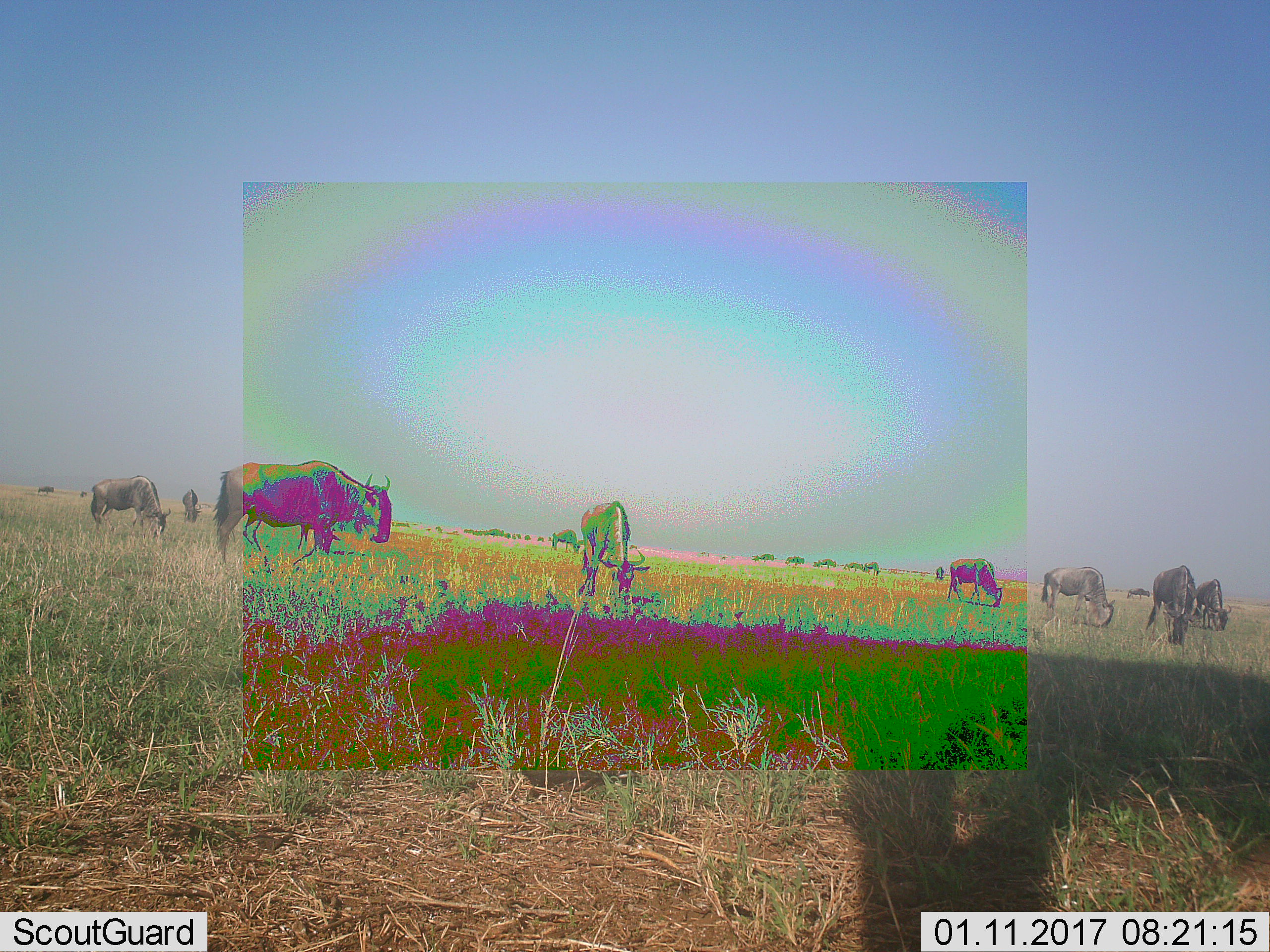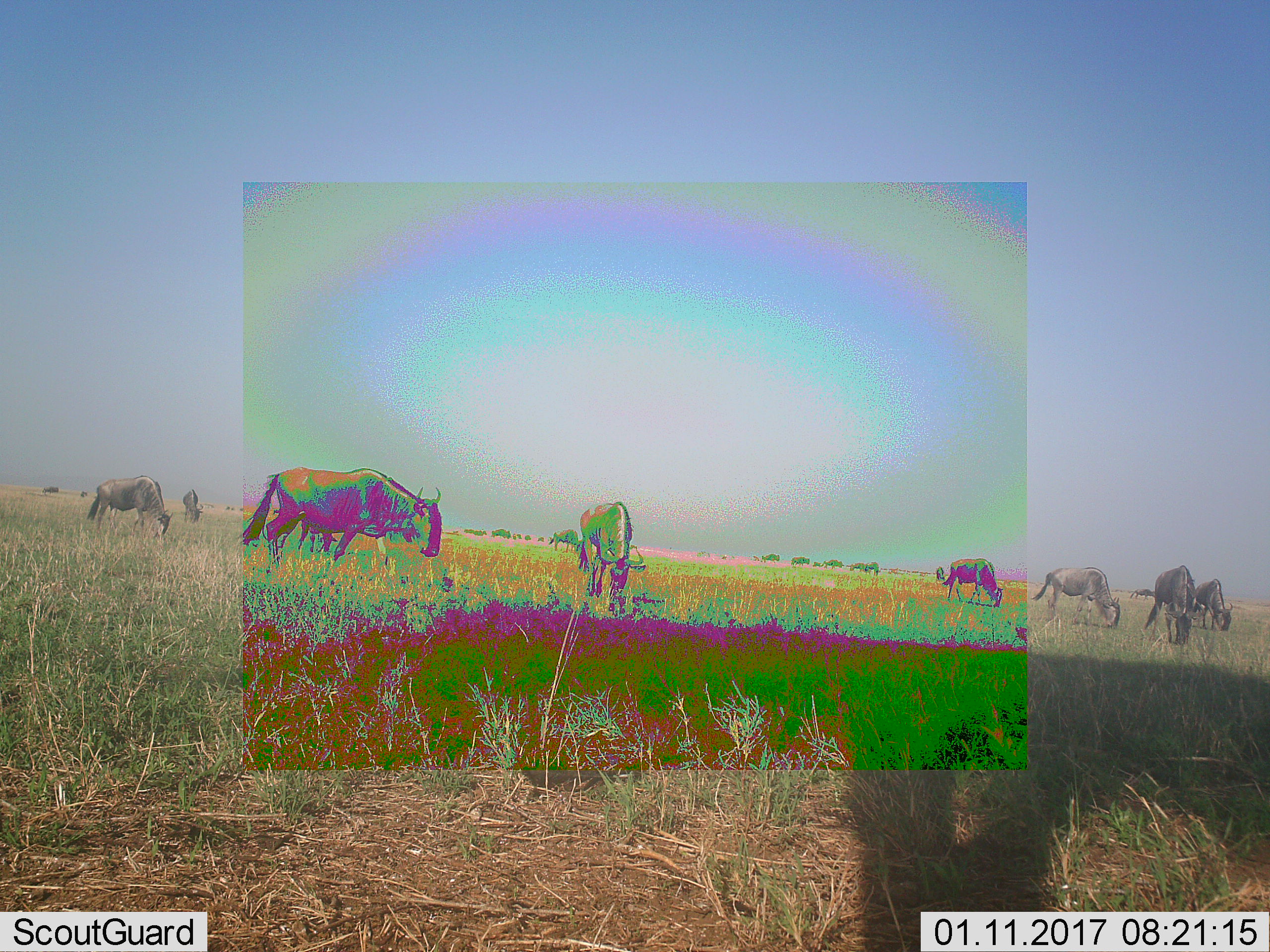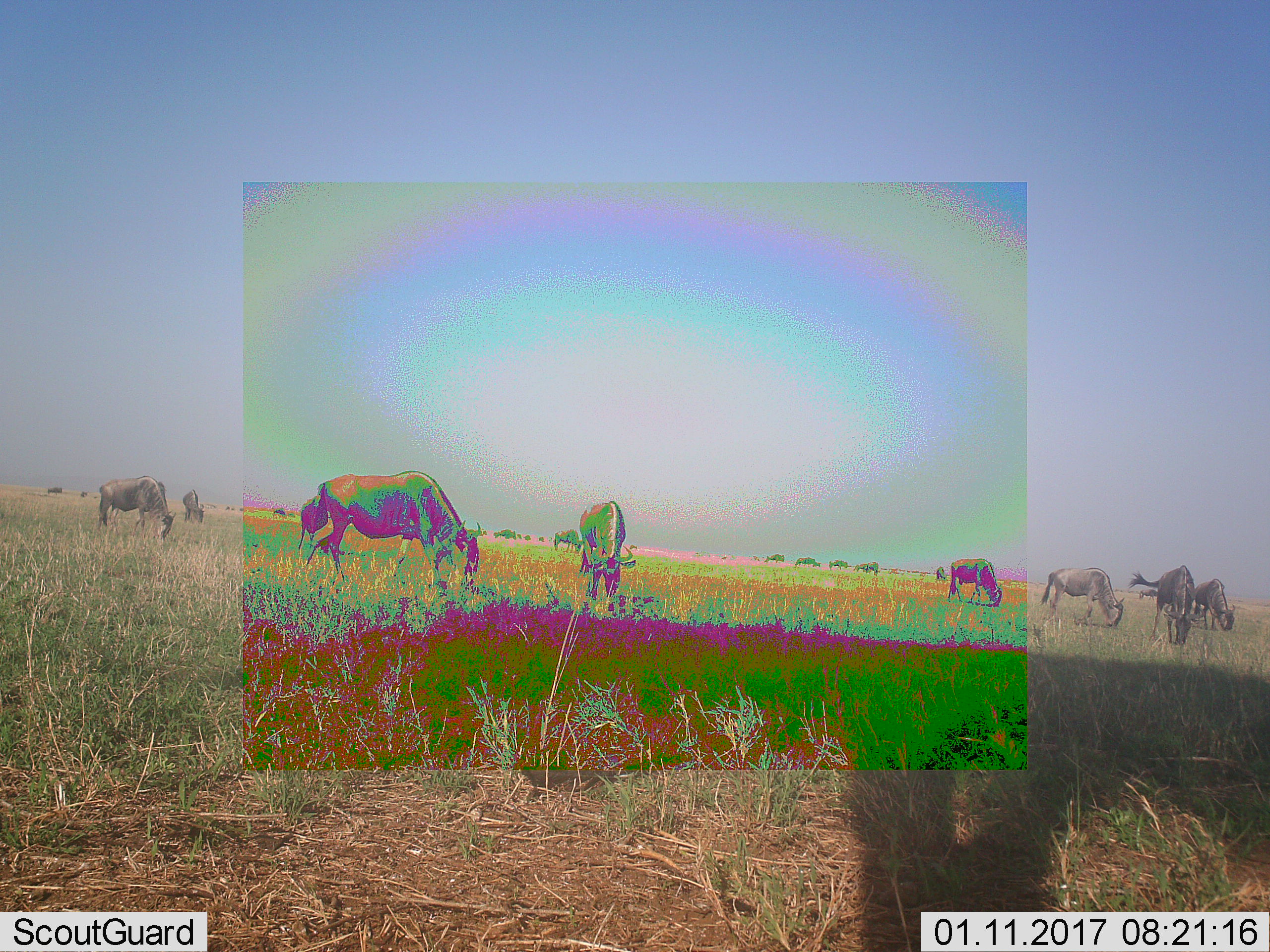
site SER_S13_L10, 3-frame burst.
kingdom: Animalia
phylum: Chordata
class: Mammalia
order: Artiodactyla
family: Bovidae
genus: Connochaetes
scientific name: Connochaetes taurinus taurinus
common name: blue wildebeest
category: wildebeestblue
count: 11-50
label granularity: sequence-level